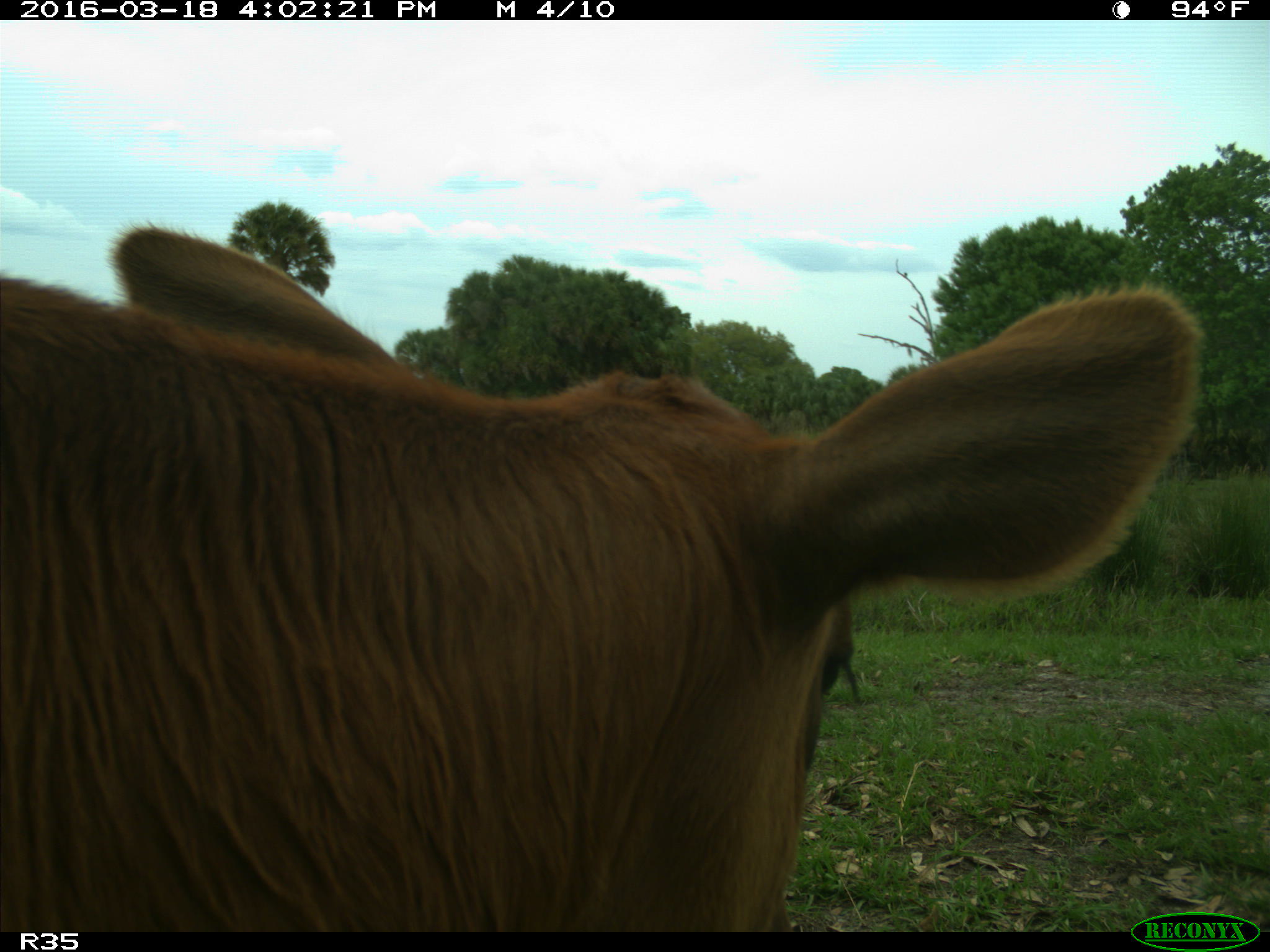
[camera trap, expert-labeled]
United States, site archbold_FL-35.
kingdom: Animalia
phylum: Chordata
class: Mammalia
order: Artiodactyla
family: Bovidae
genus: Bos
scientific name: Bos taurus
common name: domestic cow